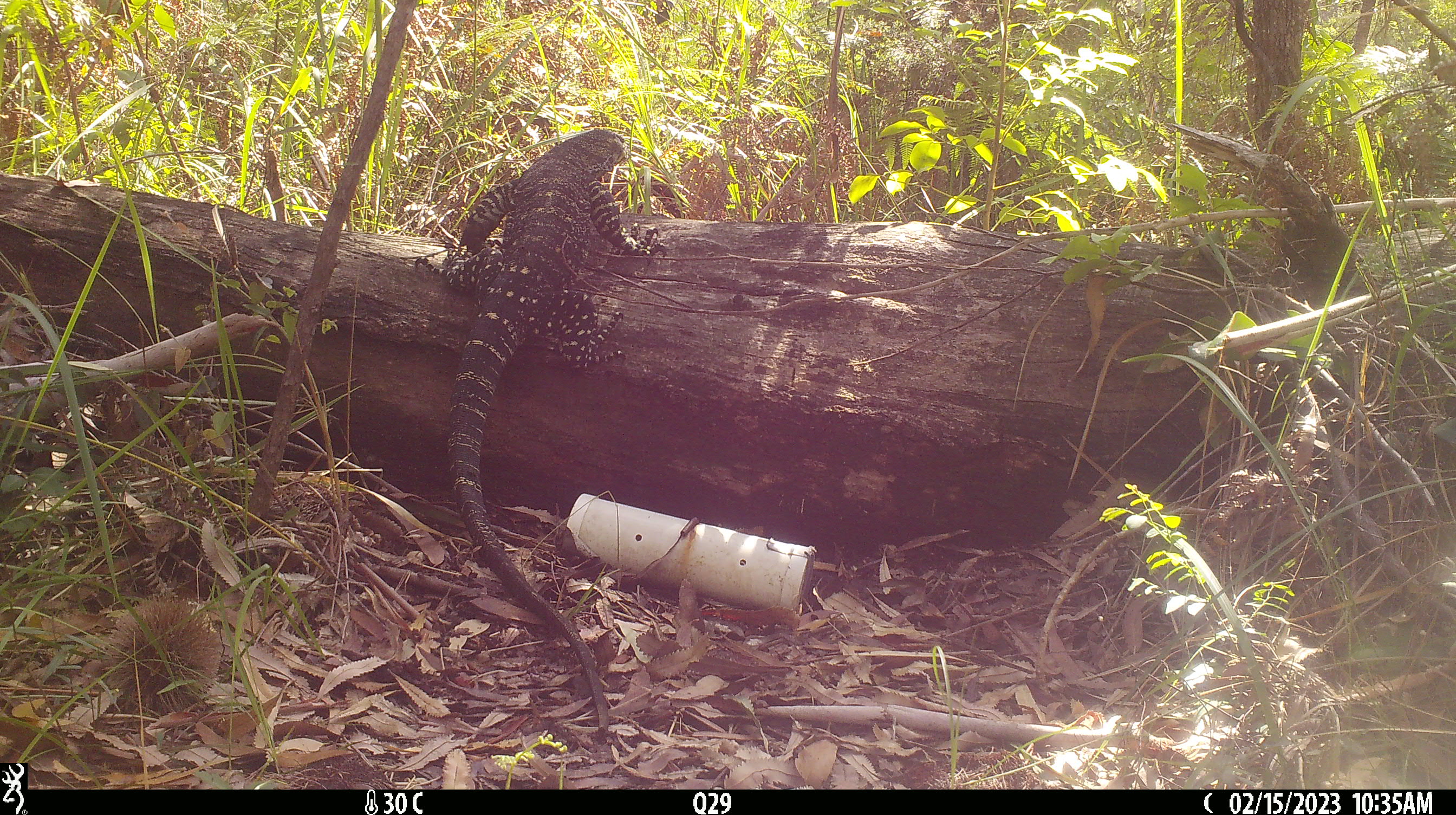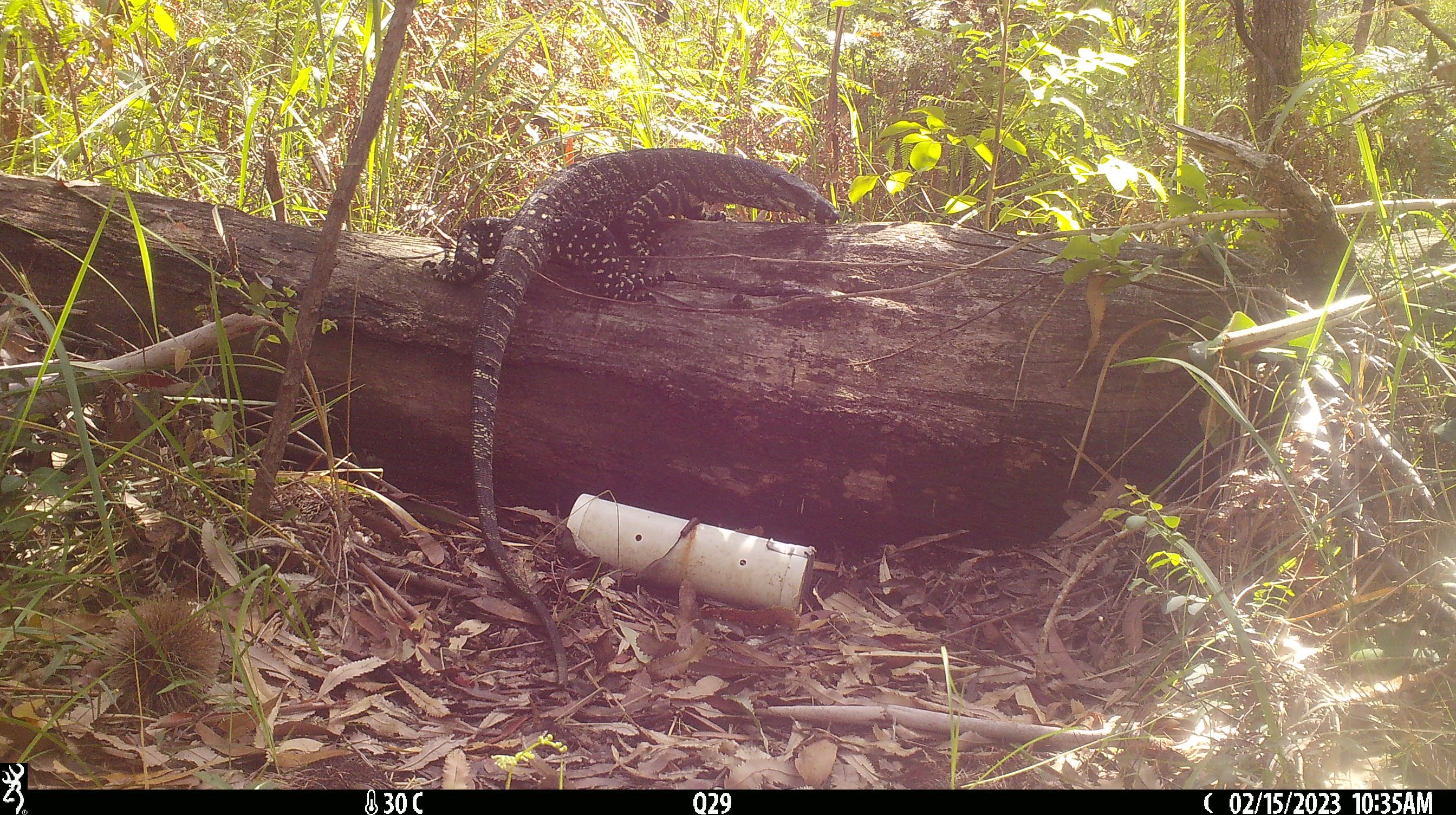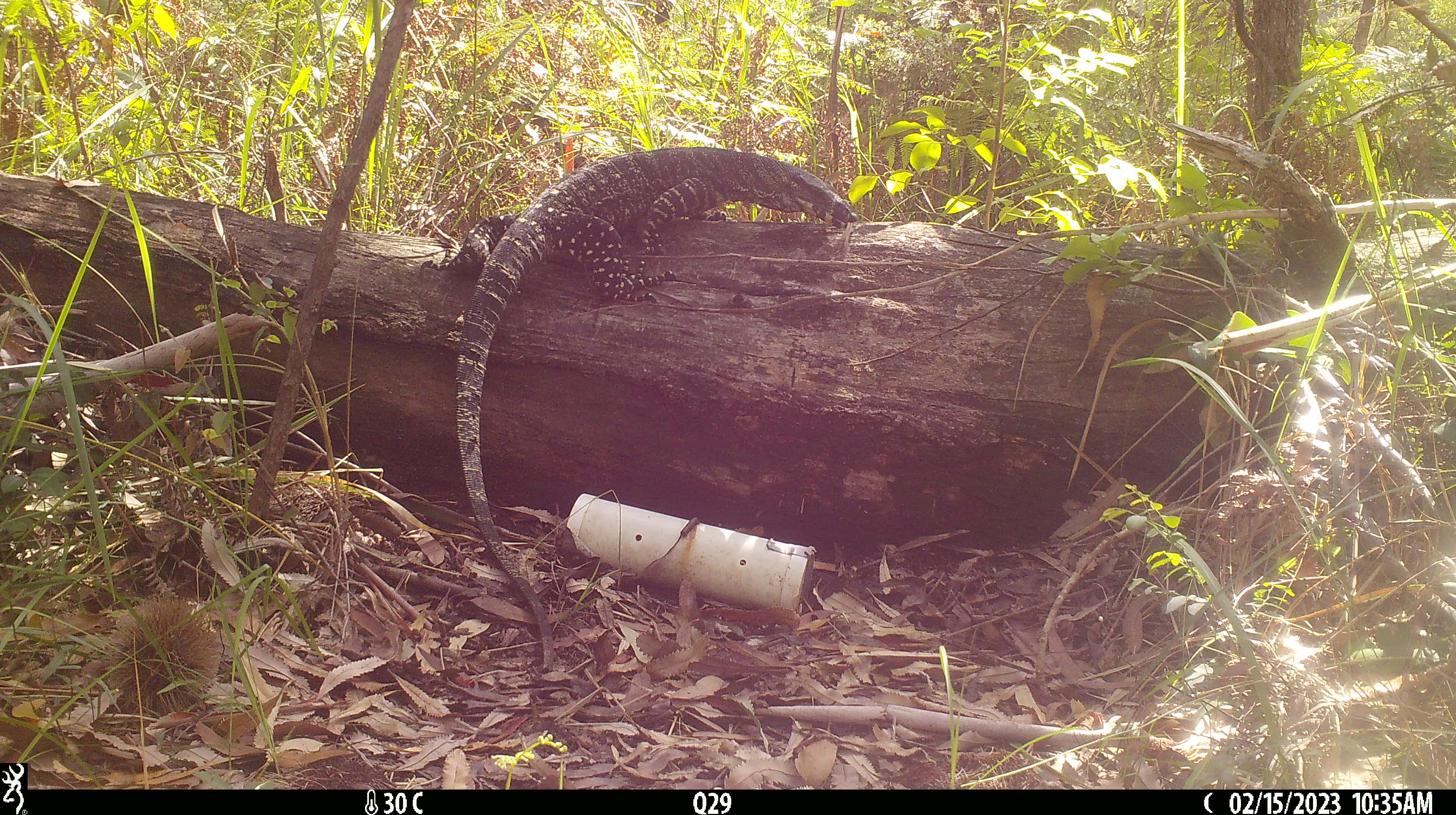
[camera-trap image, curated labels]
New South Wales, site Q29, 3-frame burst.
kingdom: Animalia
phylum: Chordata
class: Reptilia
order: Squamata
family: Varanidae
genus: Varanus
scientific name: Varanus varius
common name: lace monitor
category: goanna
Goanna (lace monitor) (Varanus varius).